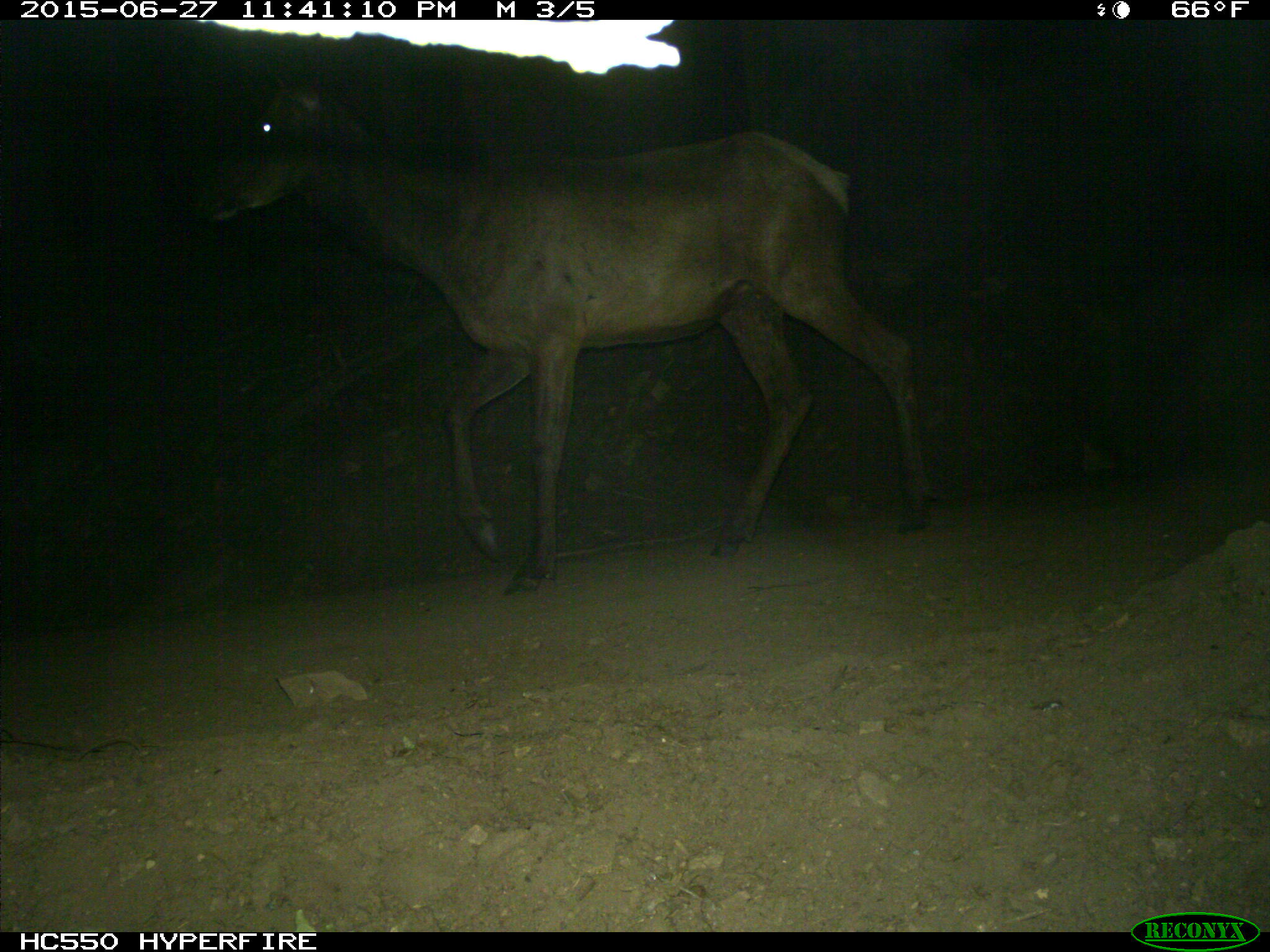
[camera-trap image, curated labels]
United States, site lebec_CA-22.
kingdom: Animalia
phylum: Chordata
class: Mammalia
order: Artiodactyla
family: Cervidae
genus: Cervus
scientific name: Cervus canadensis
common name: elk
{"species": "Cervus canadensis (elk)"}